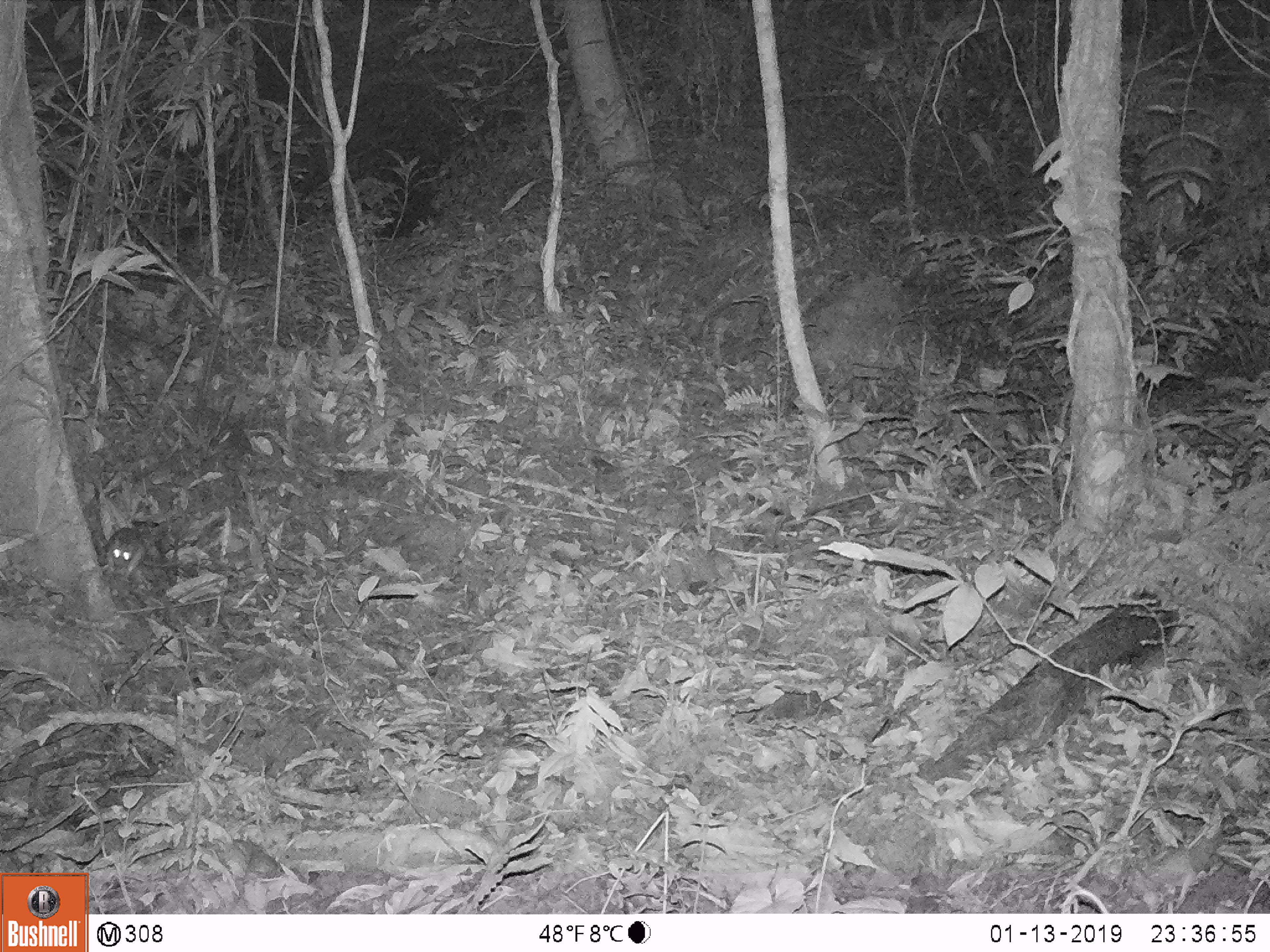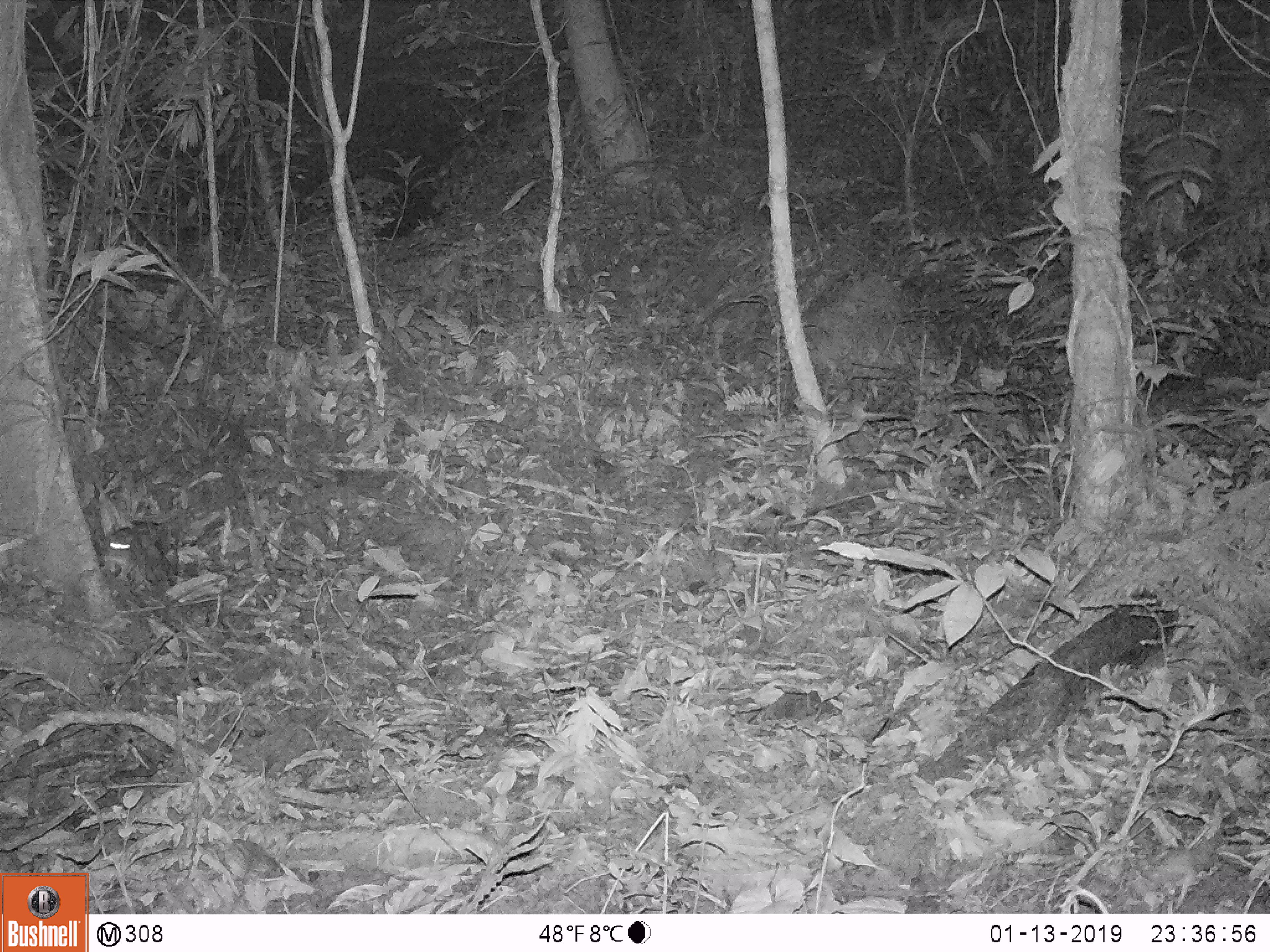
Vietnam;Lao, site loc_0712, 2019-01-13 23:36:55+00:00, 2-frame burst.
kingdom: Animalia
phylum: Chordata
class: Mammalia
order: Rodentia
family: Muridae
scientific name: Muridae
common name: old-world mice and rats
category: unidentified murid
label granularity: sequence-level